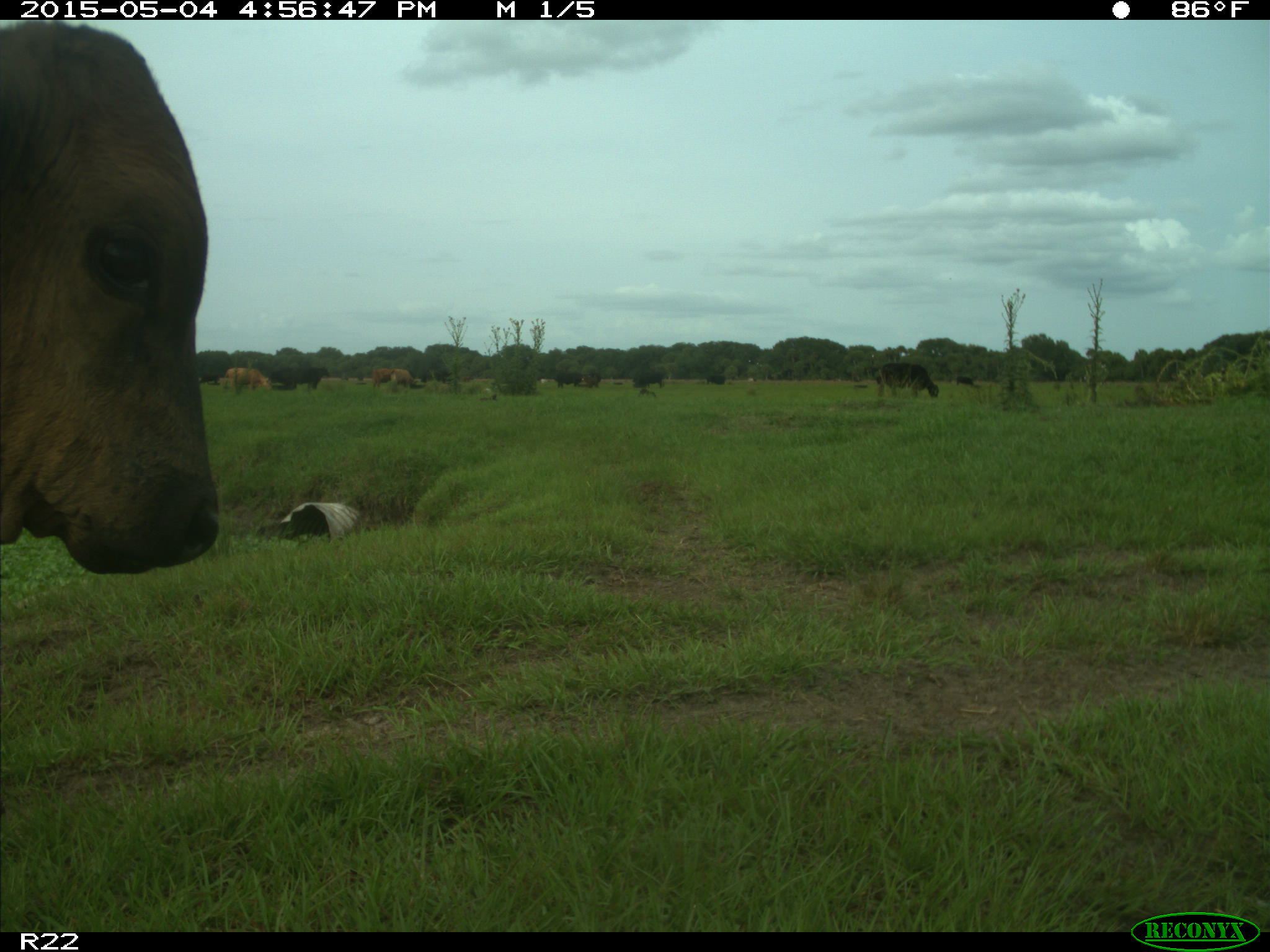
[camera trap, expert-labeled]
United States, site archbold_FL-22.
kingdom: Animalia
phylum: Chordata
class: Mammalia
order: Artiodactyla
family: Bovidae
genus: Bos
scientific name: Bos taurus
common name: domestic cow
Bos taurus (domestic cow).